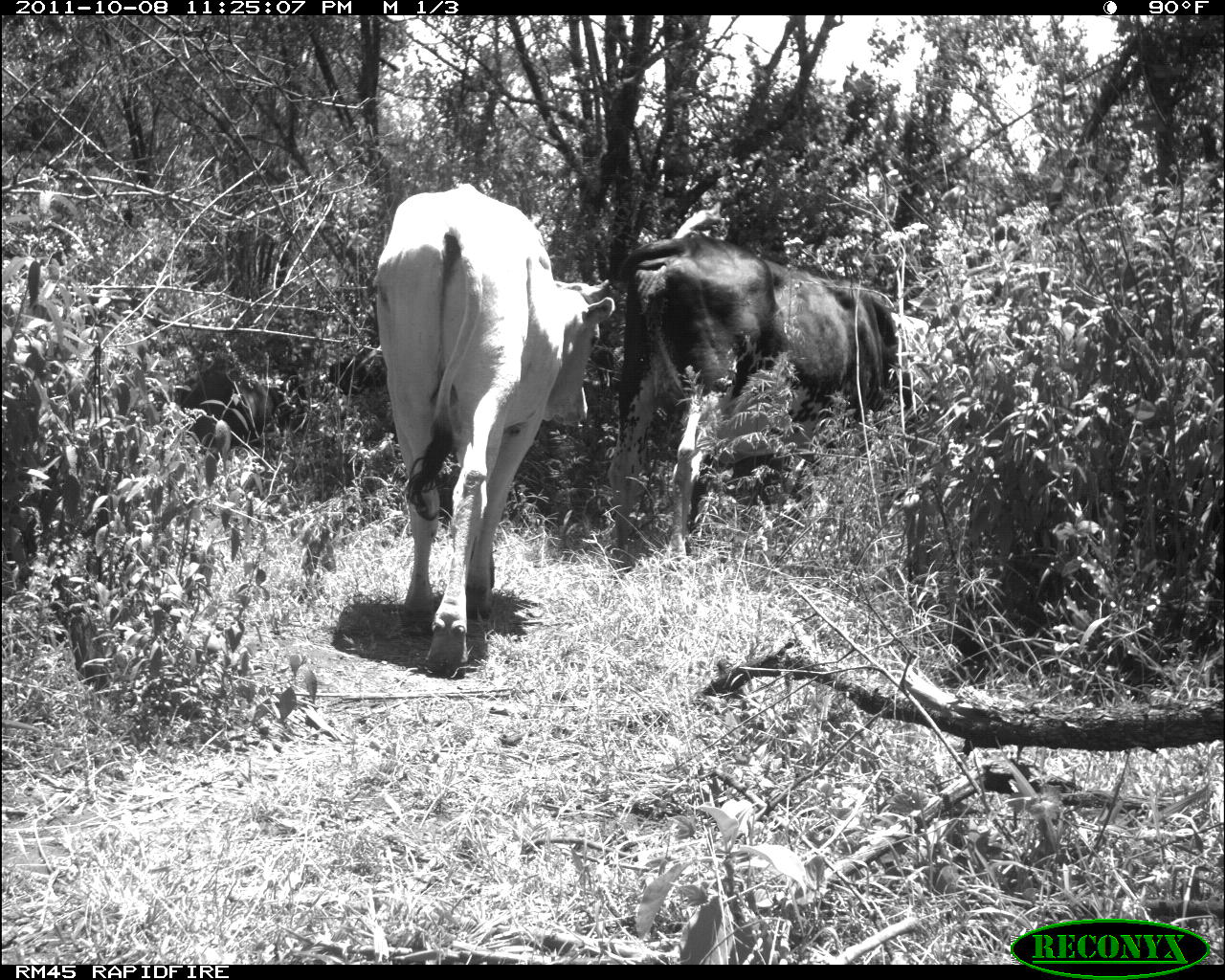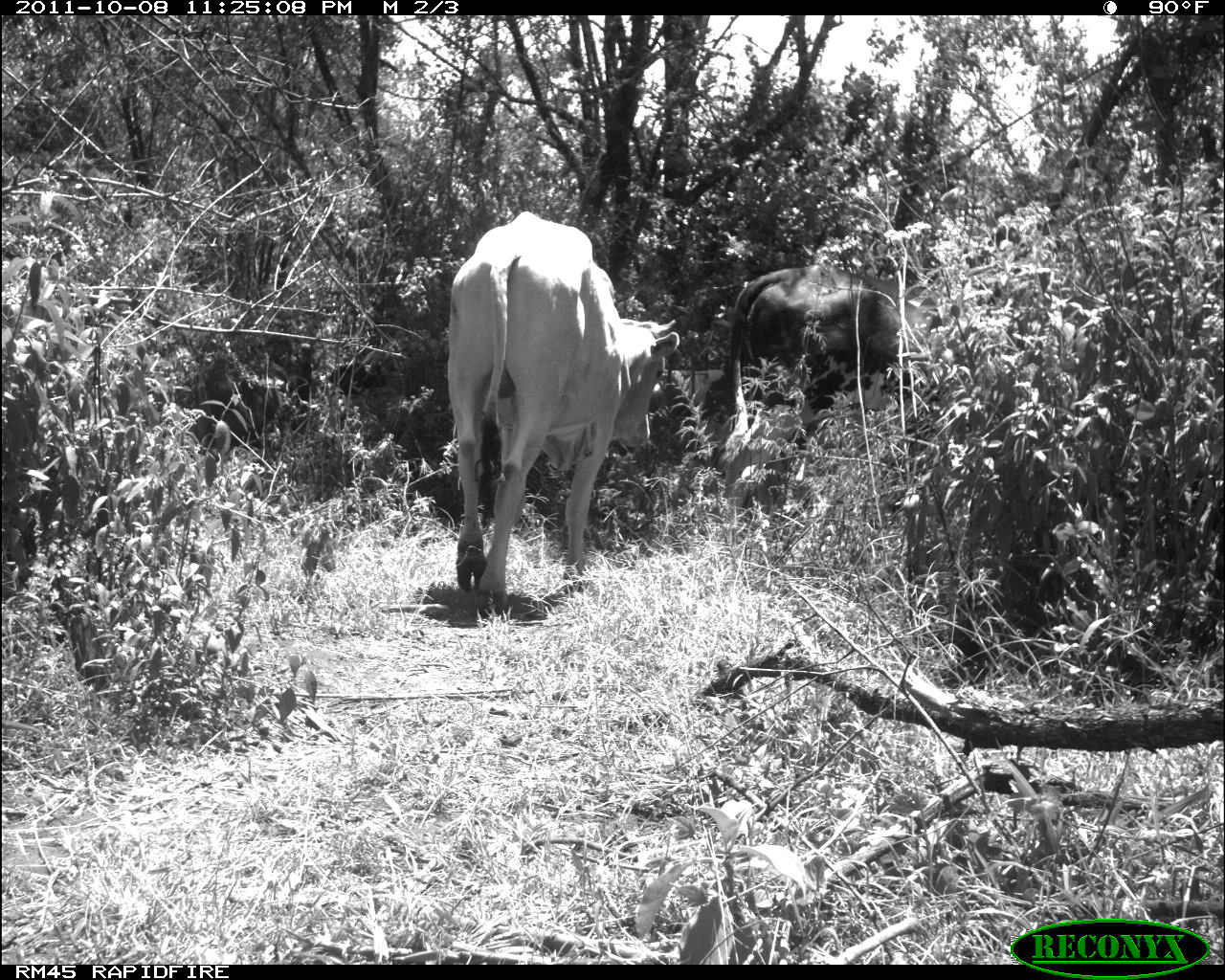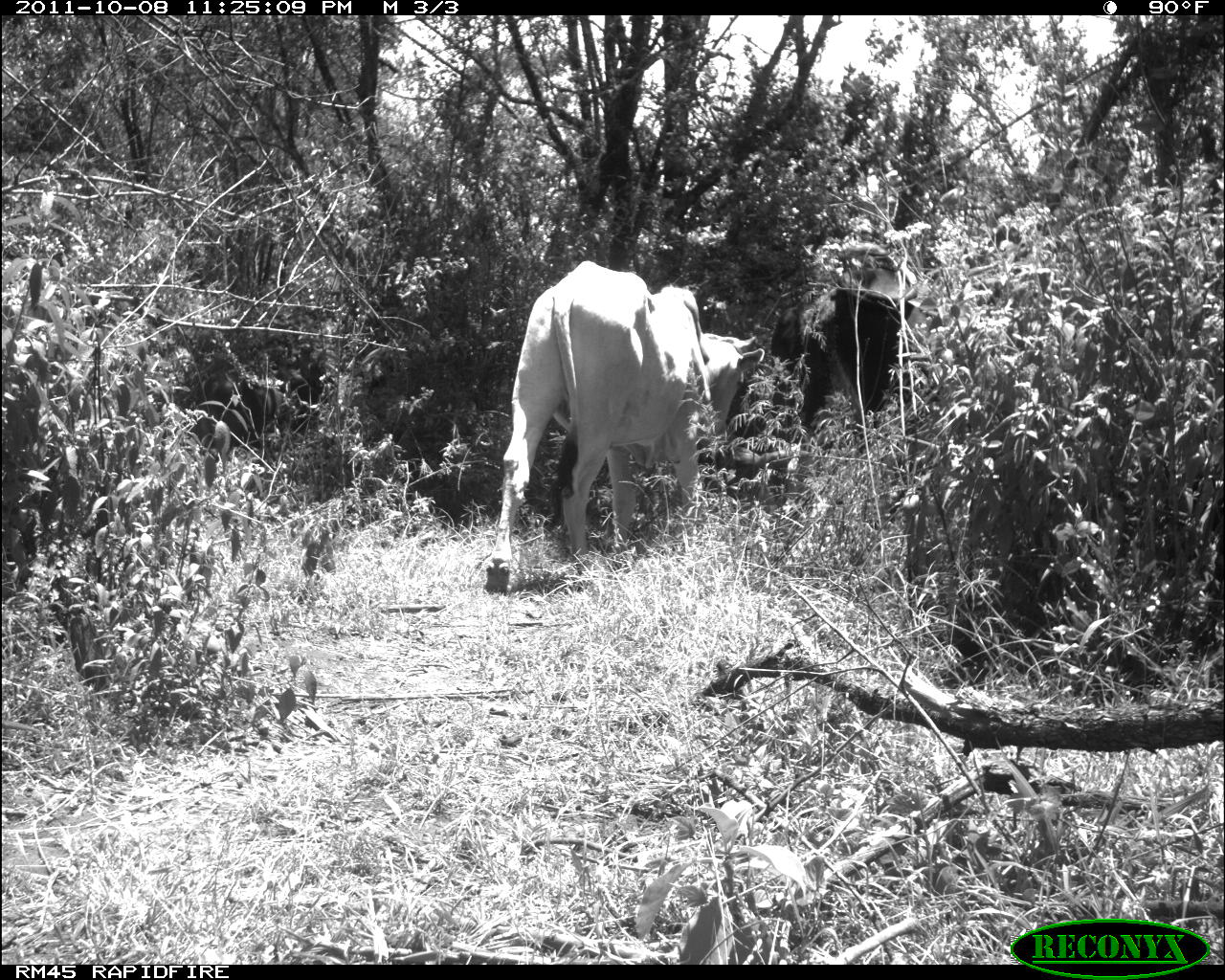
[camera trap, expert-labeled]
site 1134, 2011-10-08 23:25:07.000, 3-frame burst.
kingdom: Animalia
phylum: Chordata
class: Mammalia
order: Artiodactyla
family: Bovidae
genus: Bos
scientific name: Bos taurus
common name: domestic cattle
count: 2